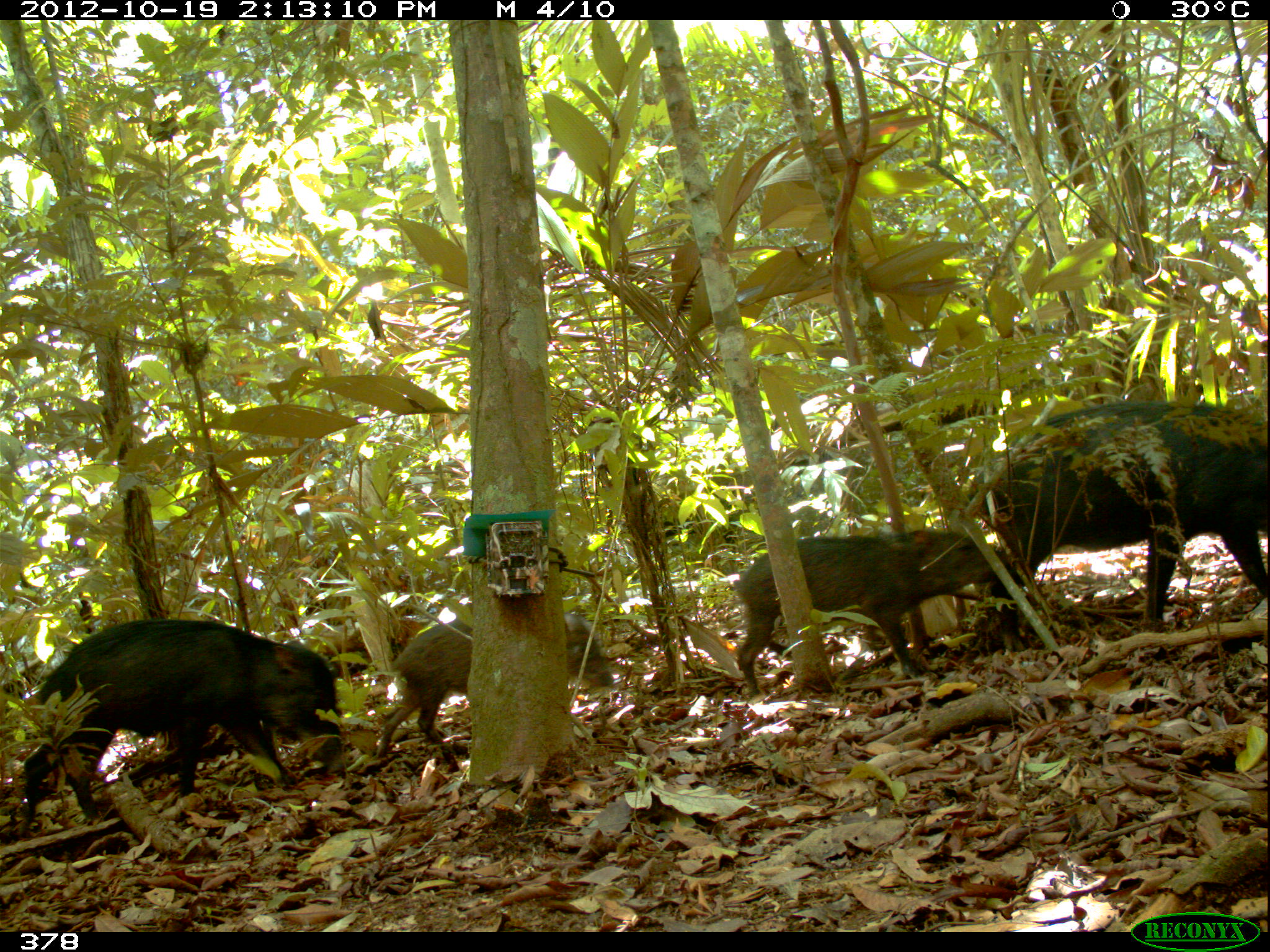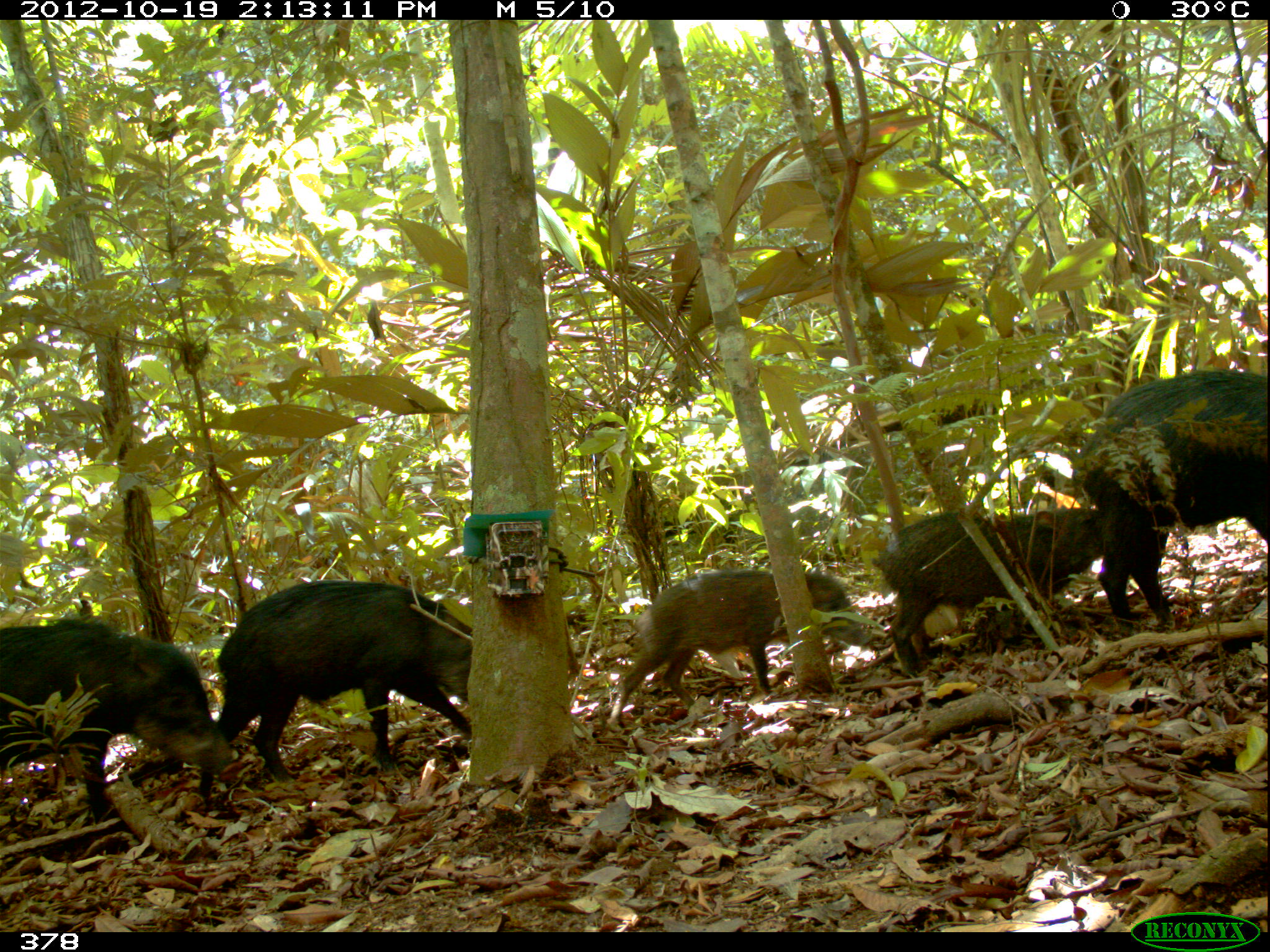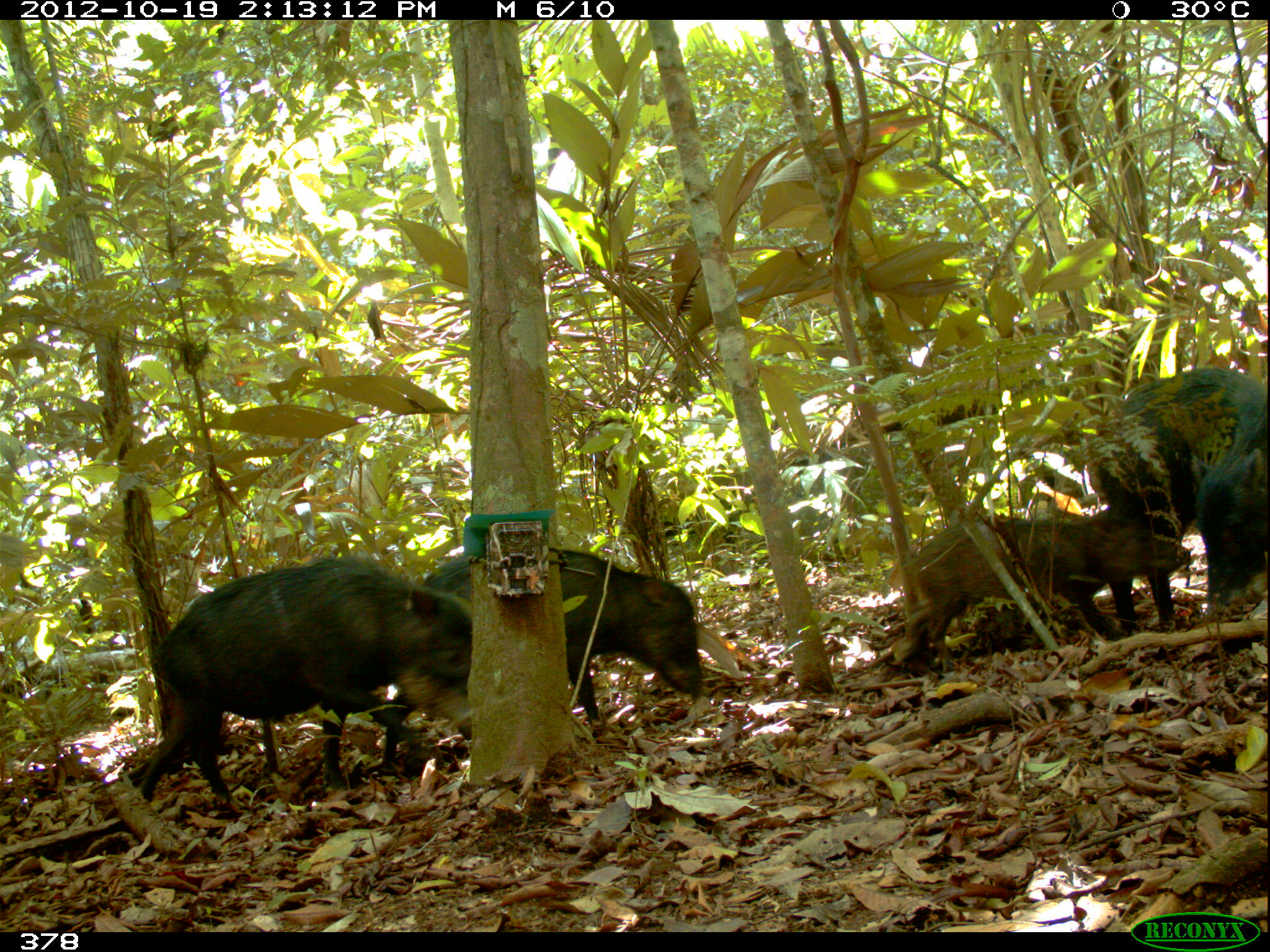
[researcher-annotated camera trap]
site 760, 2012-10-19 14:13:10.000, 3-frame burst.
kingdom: Animalia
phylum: Chordata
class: Mammalia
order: Artiodactyla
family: Tayassuidae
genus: Tayassu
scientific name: Tayassu pecari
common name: white-lipped peccary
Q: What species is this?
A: Tayassu pecari (white-lipped peccary).